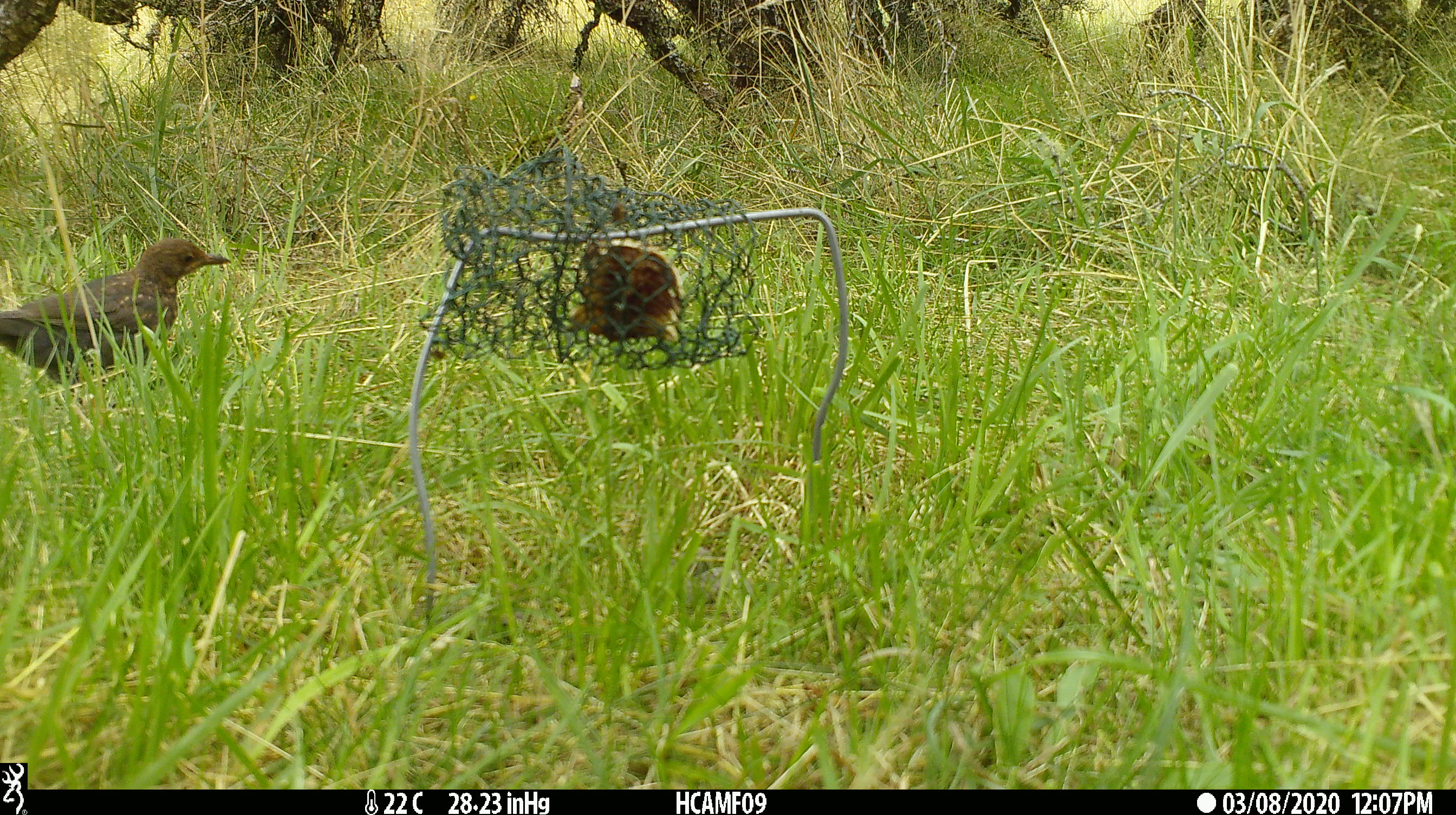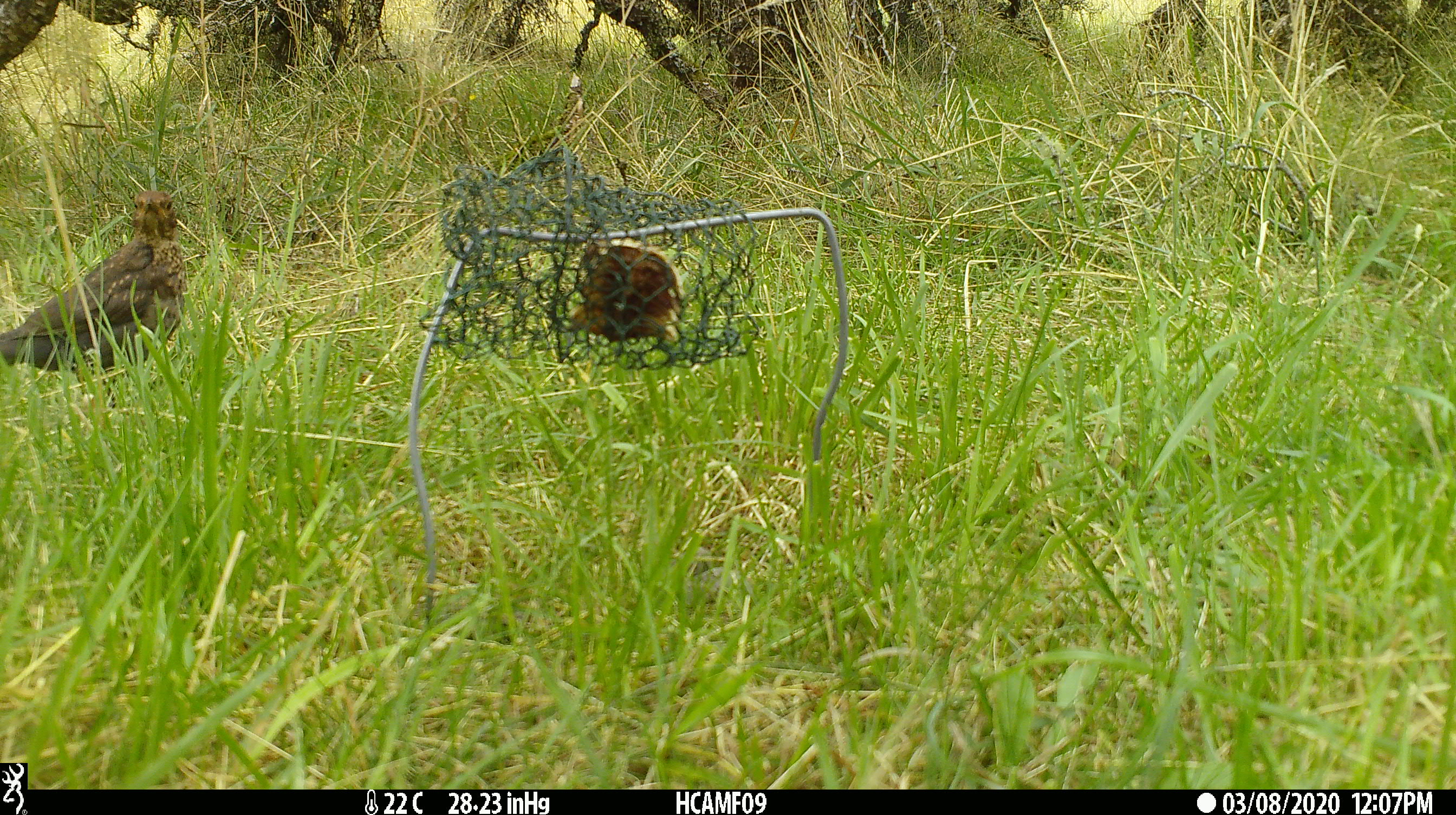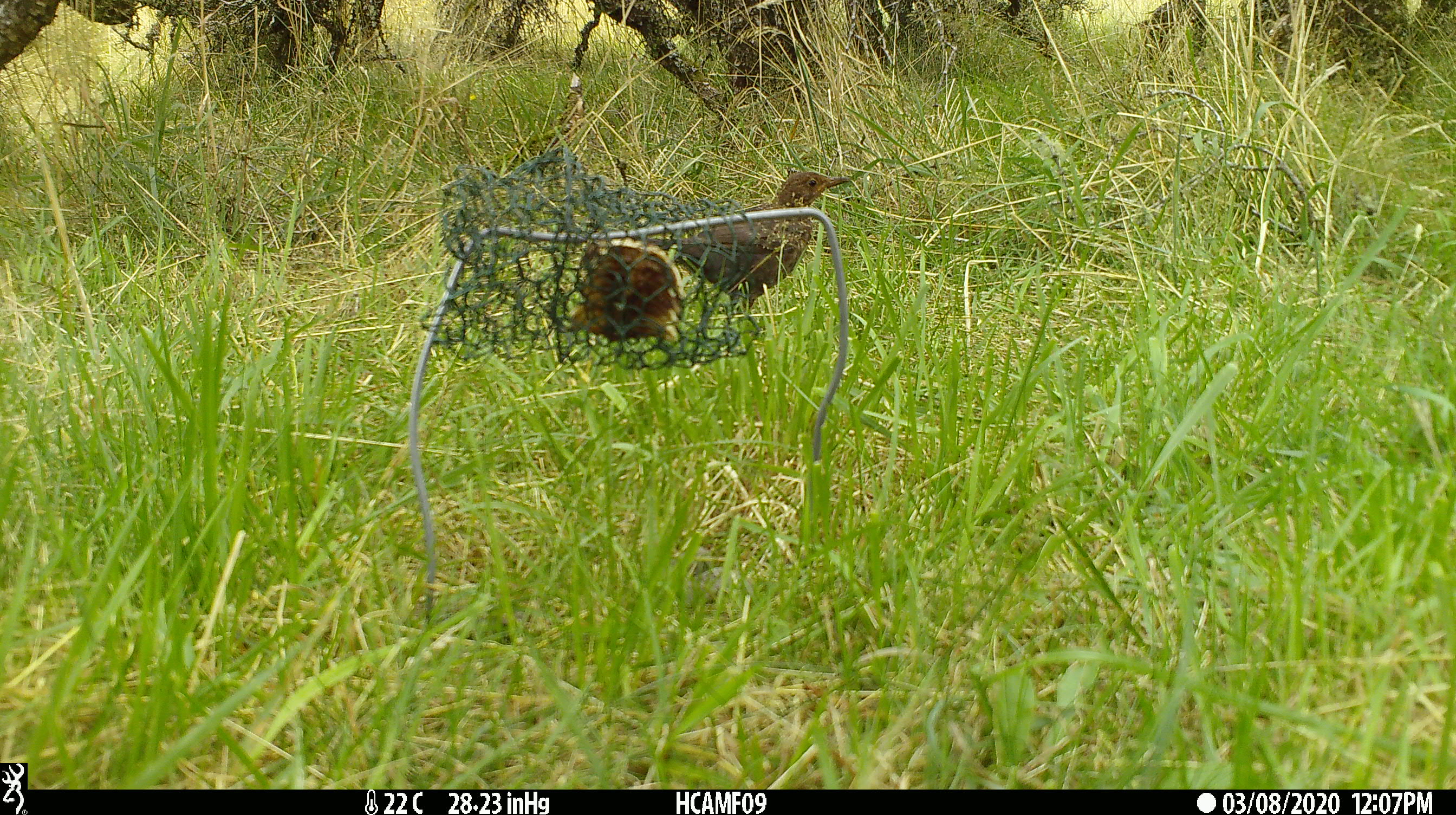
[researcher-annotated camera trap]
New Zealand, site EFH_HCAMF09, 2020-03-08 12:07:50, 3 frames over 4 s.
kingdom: Animalia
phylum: Chordata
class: Aves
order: Passeriformes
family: Turdidae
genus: Turdus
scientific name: Turdus merula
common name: eurasian blackbird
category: blackbird